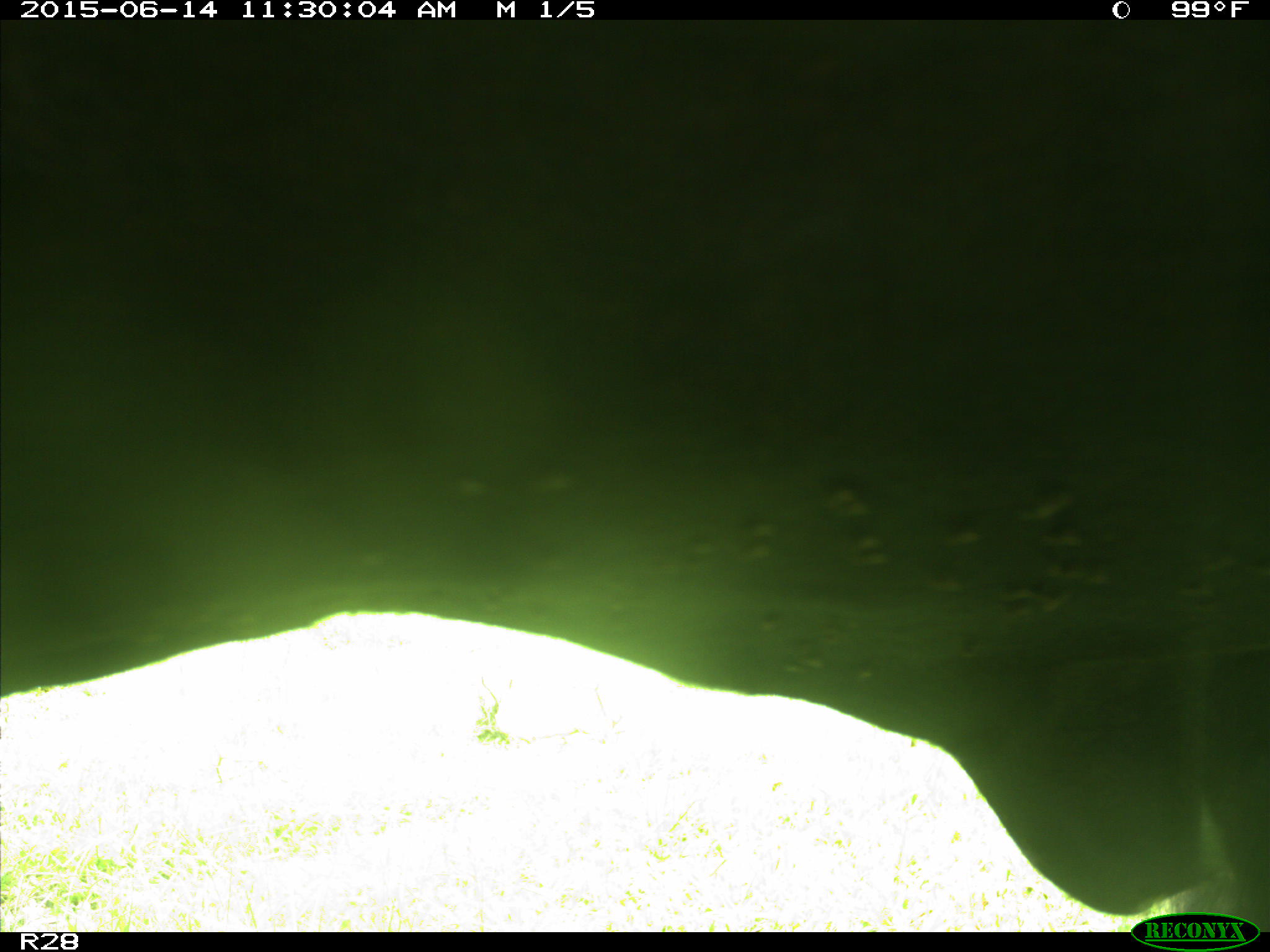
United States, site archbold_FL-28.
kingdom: Animalia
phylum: Chordata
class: Mammalia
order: Artiodactyla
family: Bovidae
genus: Bos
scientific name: Bos taurus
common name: domestic cow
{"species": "Bos taurus (domestic cow)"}